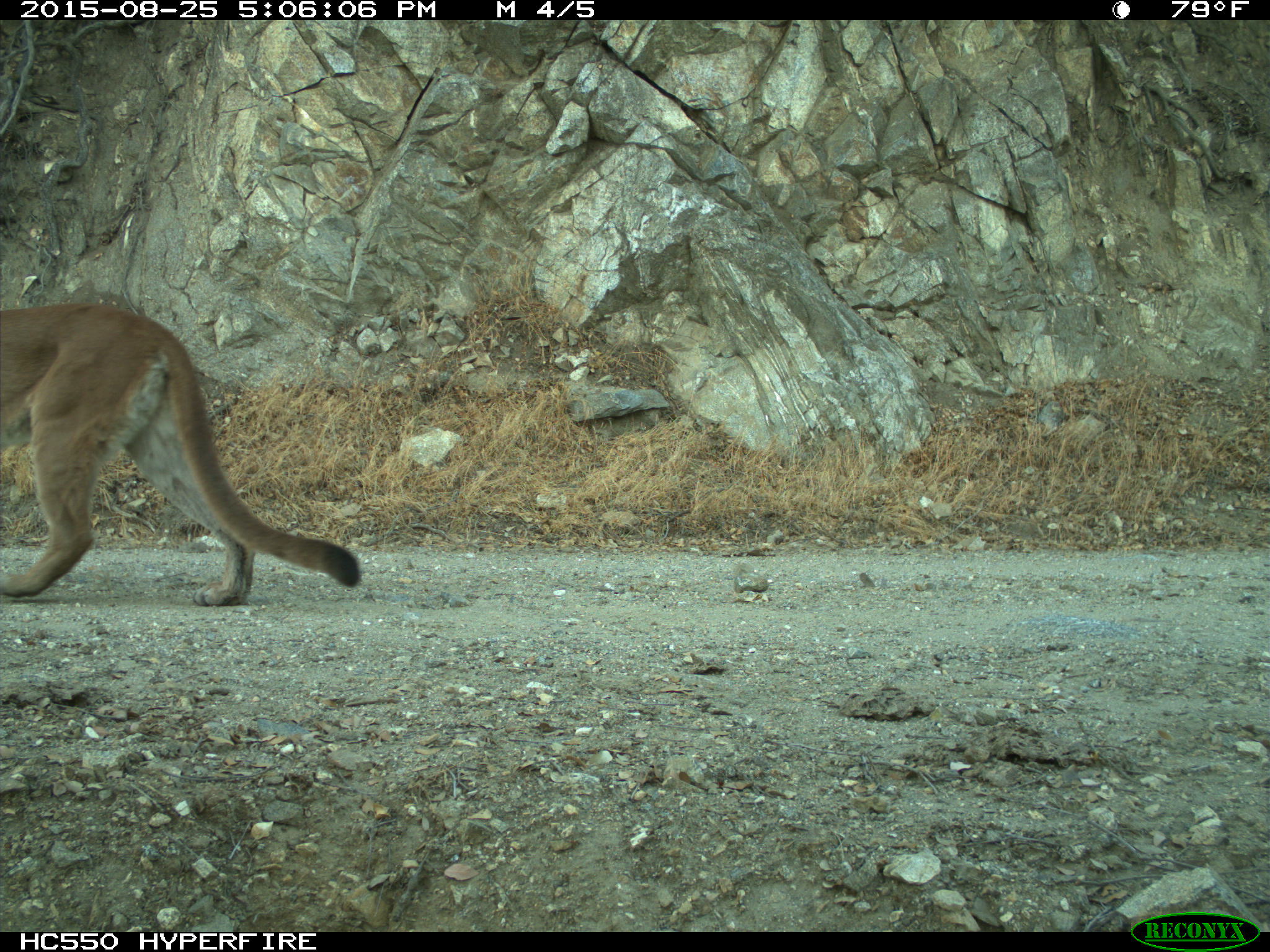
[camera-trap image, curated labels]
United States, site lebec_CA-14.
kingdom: Animalia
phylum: Chordata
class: Mammalia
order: Carnivora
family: Felidae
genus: Puma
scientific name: Puma concolor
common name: mountain lion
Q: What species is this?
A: Puma concolor (mountain lion).